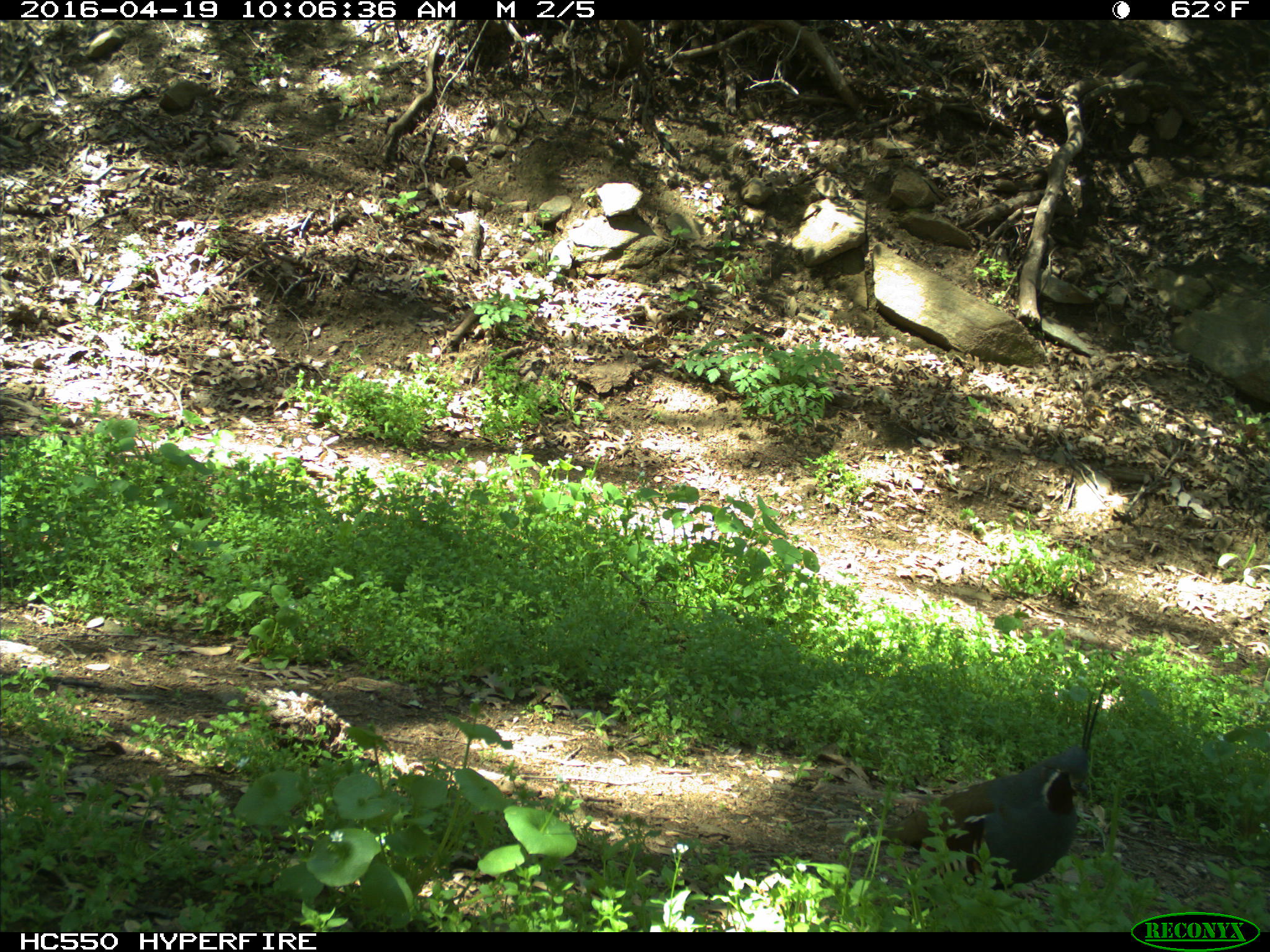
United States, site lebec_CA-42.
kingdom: Animalia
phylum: Chordata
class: Aves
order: Galliformes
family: Odontophoridae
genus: Callipepla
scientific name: Callipepla californica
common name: california quail